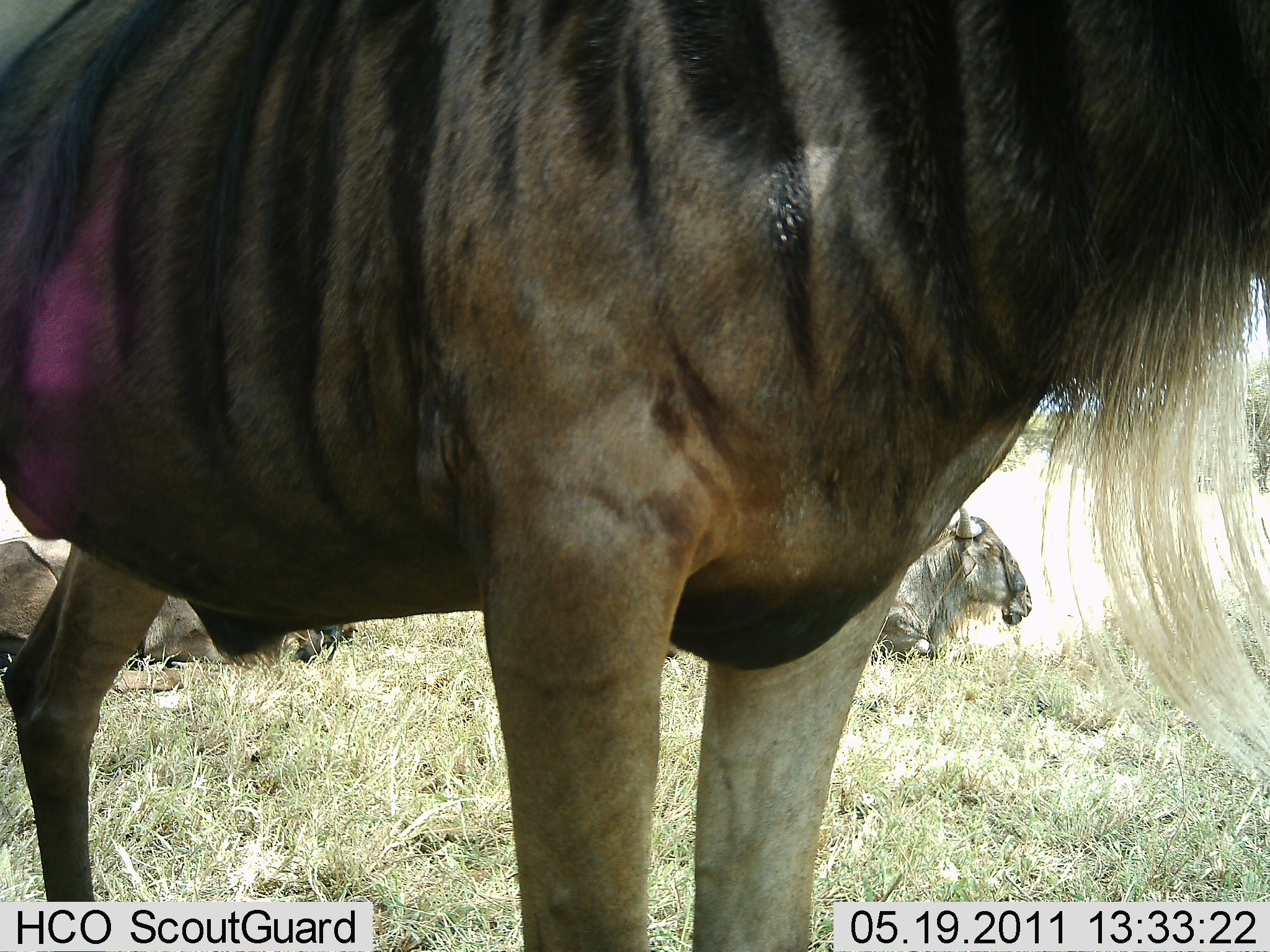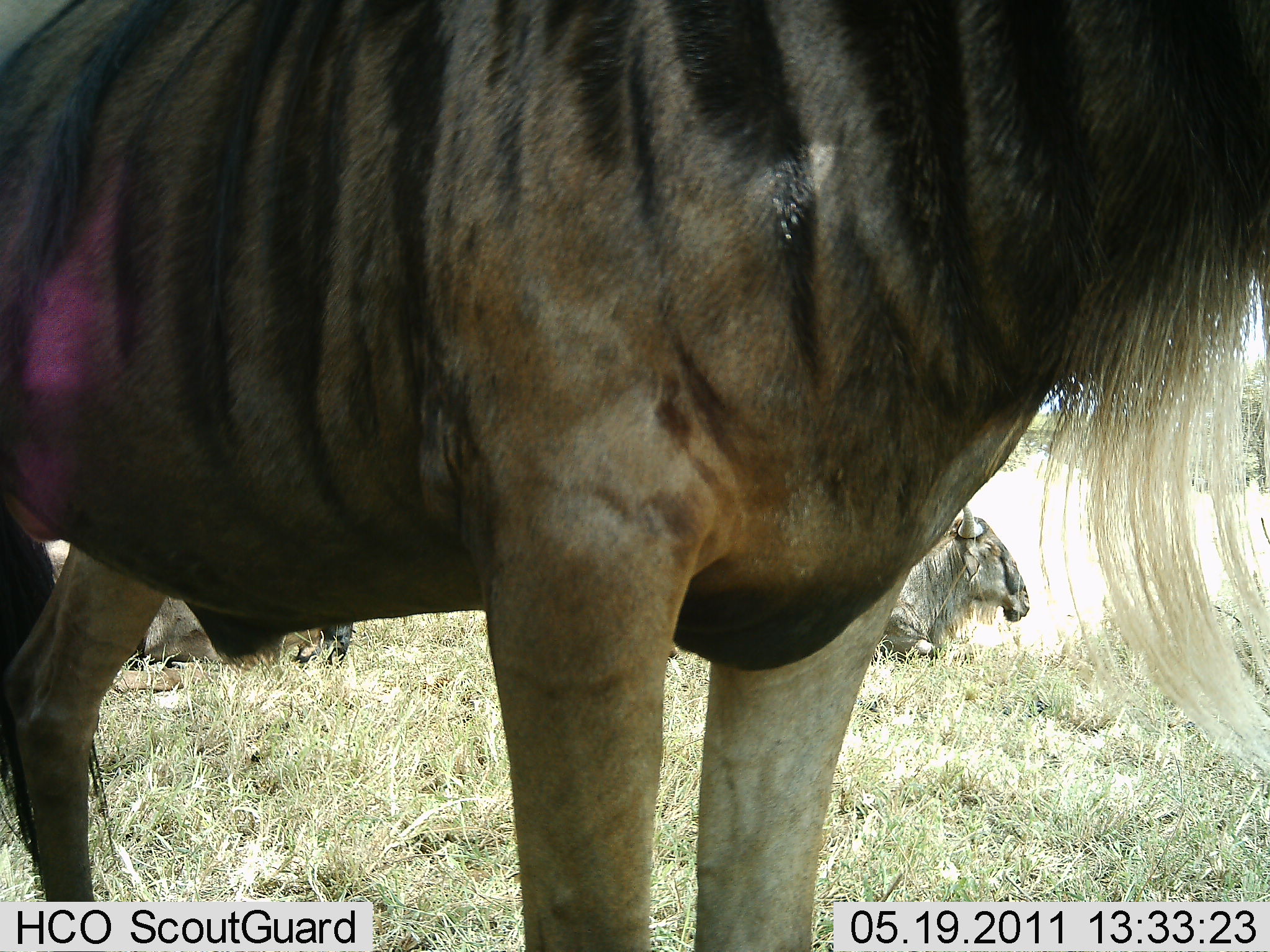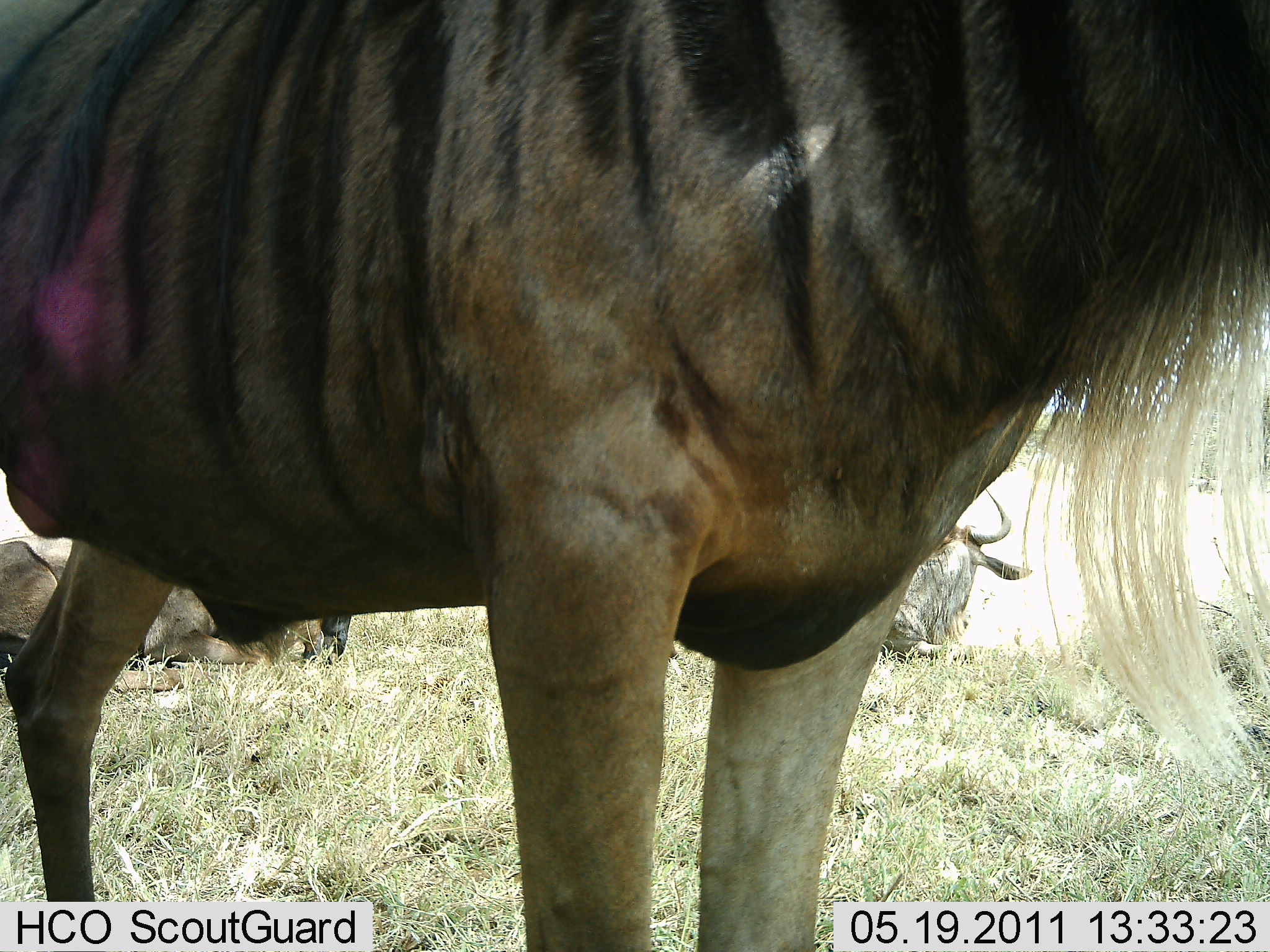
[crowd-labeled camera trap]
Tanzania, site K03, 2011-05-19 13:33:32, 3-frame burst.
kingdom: Animalia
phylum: Chordata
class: Mammalia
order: Artiodactyla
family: Bovidae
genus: Connochaetes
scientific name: Connochaetes taurinus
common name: blue wildebeest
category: wildebeest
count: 3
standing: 83%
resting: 92%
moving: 0%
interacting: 0%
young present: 0%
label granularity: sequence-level